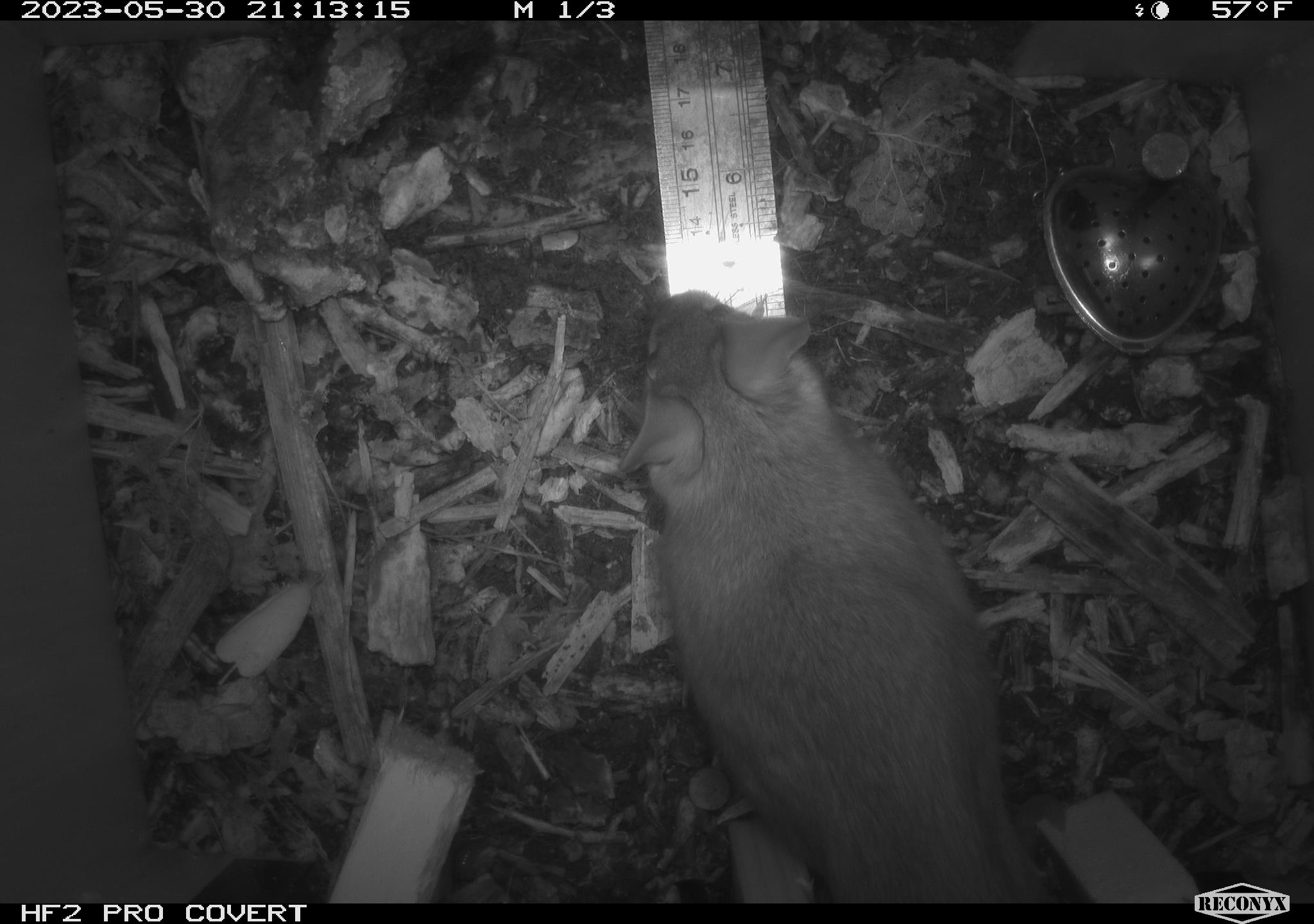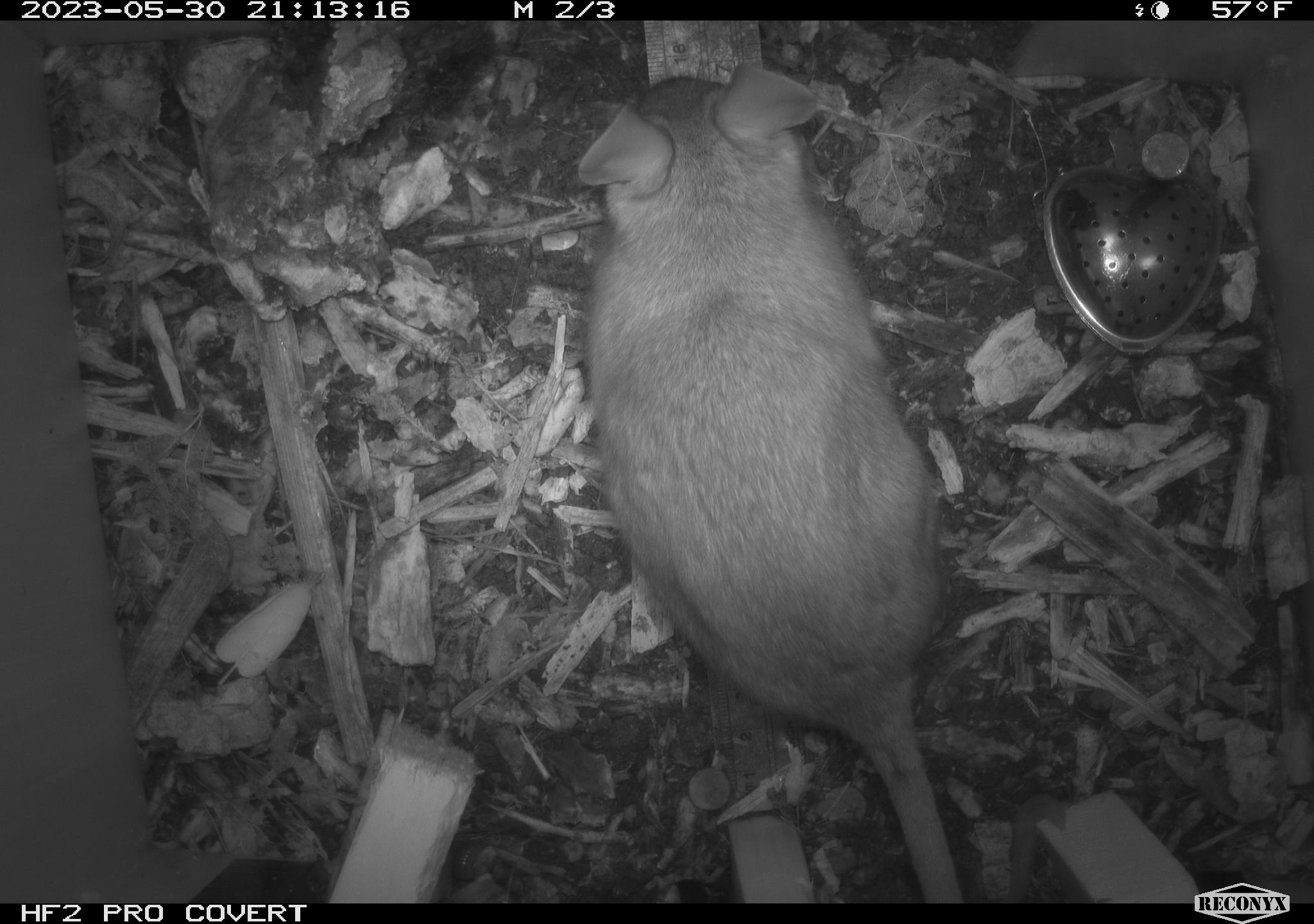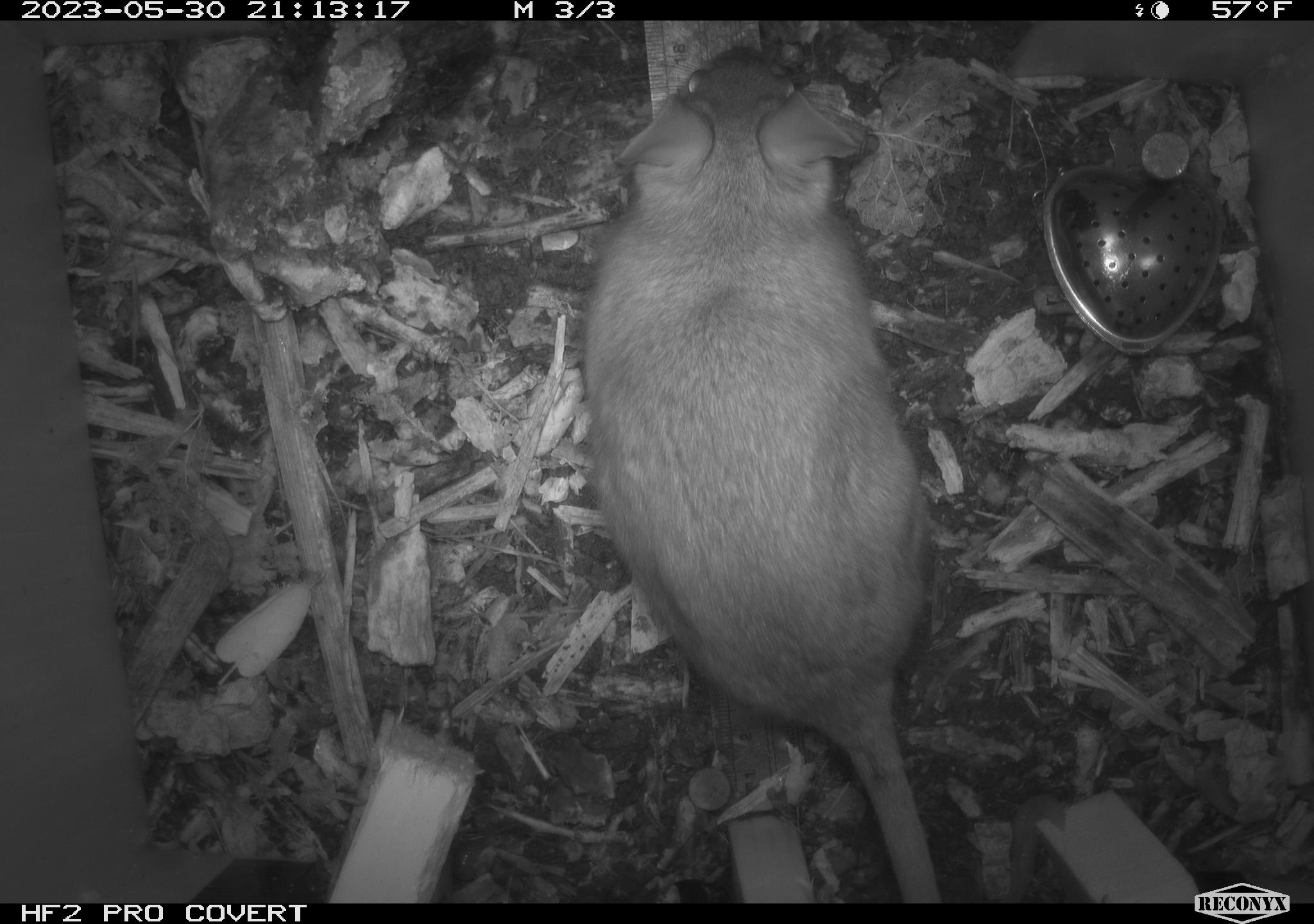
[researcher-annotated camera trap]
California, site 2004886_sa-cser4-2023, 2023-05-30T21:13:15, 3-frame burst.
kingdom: Animalia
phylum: Chordata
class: Mammalia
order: Rodentia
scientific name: Rodentia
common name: woodrat or rat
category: woodrat or rat species